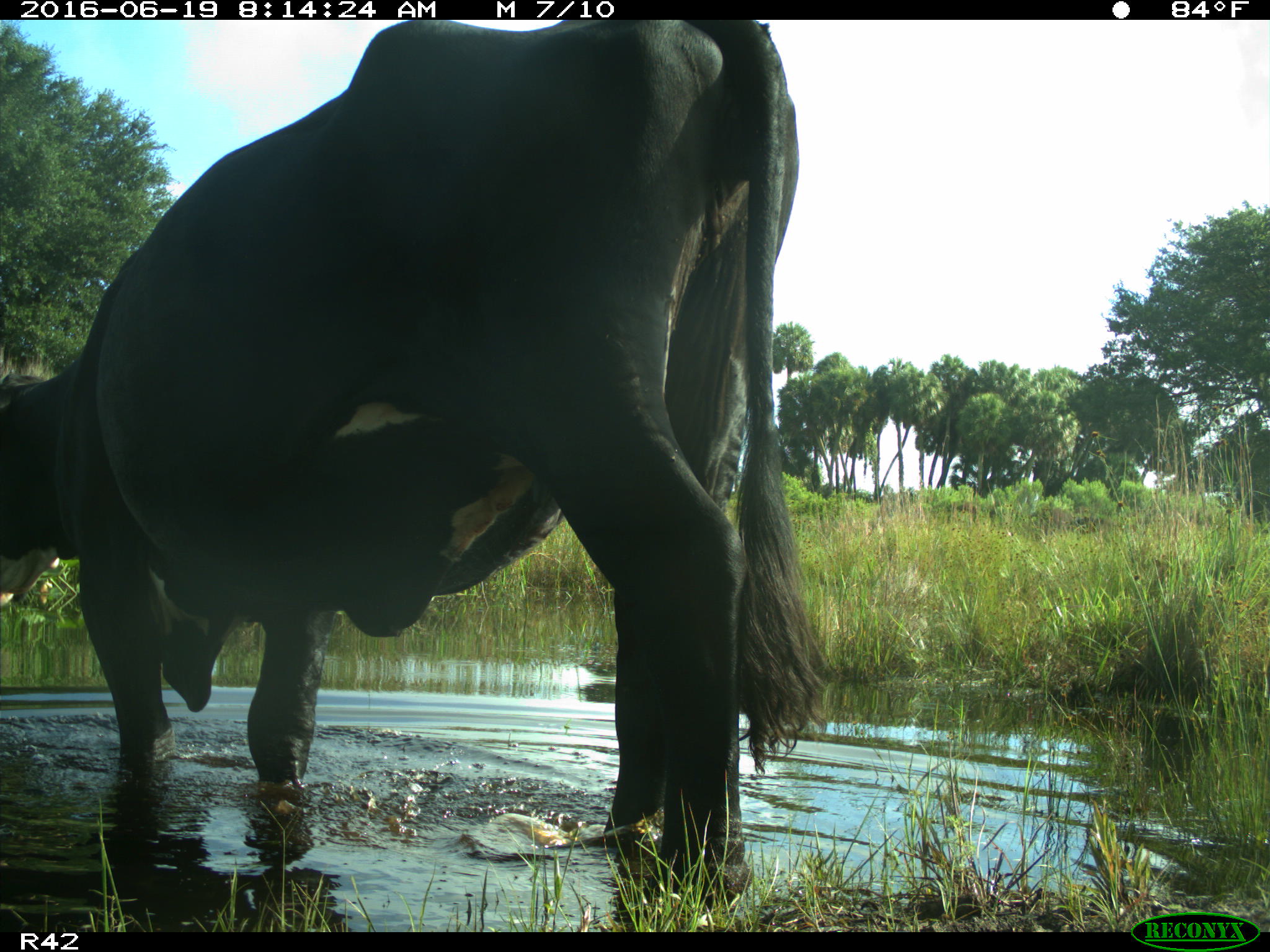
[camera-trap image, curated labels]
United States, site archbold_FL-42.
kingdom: Animalia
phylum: Chordata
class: Mammalia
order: Artiodactyla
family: Bovidae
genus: Bos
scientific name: Bos taurus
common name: domestic cow